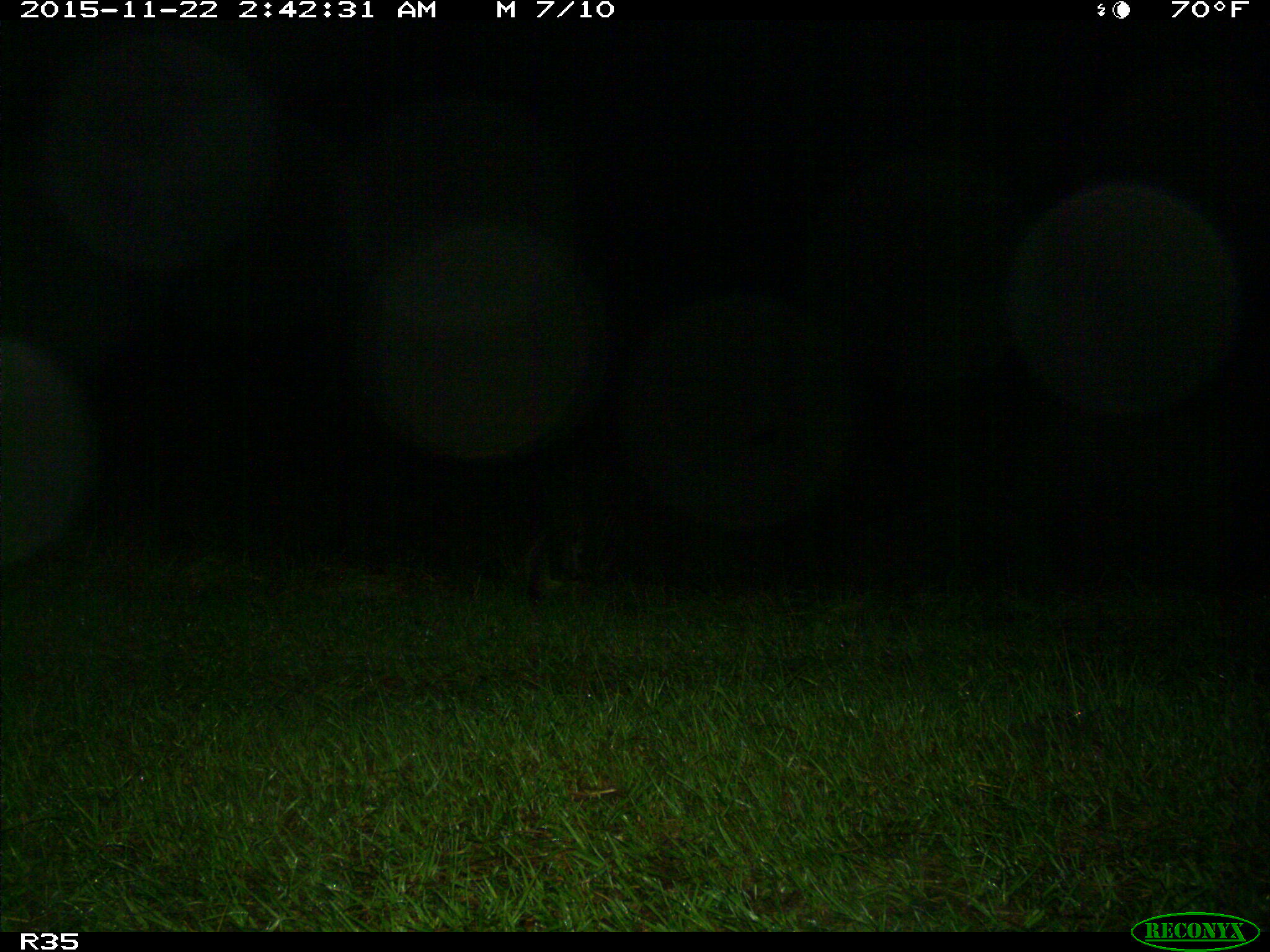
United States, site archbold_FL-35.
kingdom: Animalia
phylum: Chordata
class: Mammalia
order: Carnivora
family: Procyonidae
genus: Procyon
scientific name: Procyon lotor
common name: common raccoon